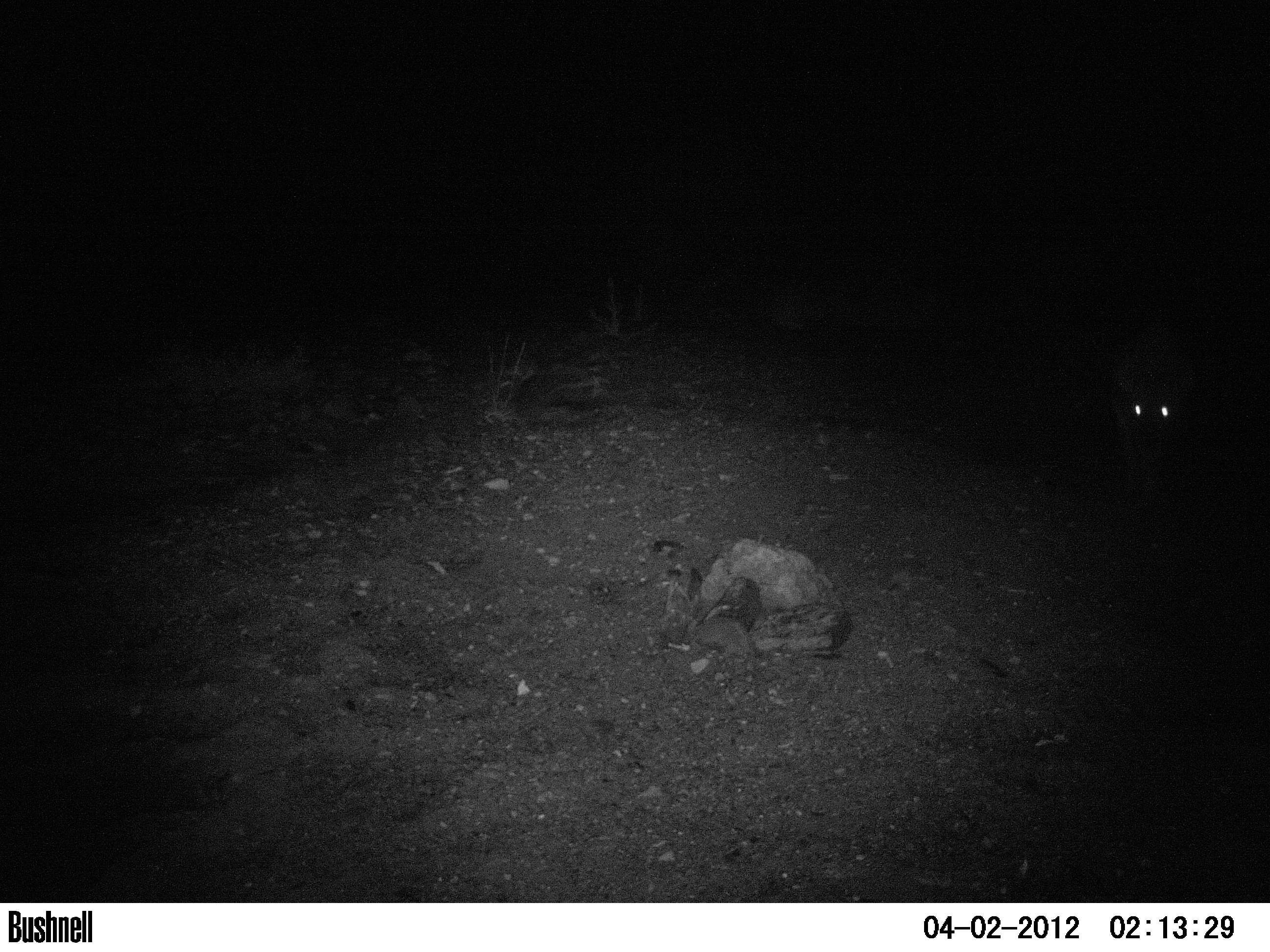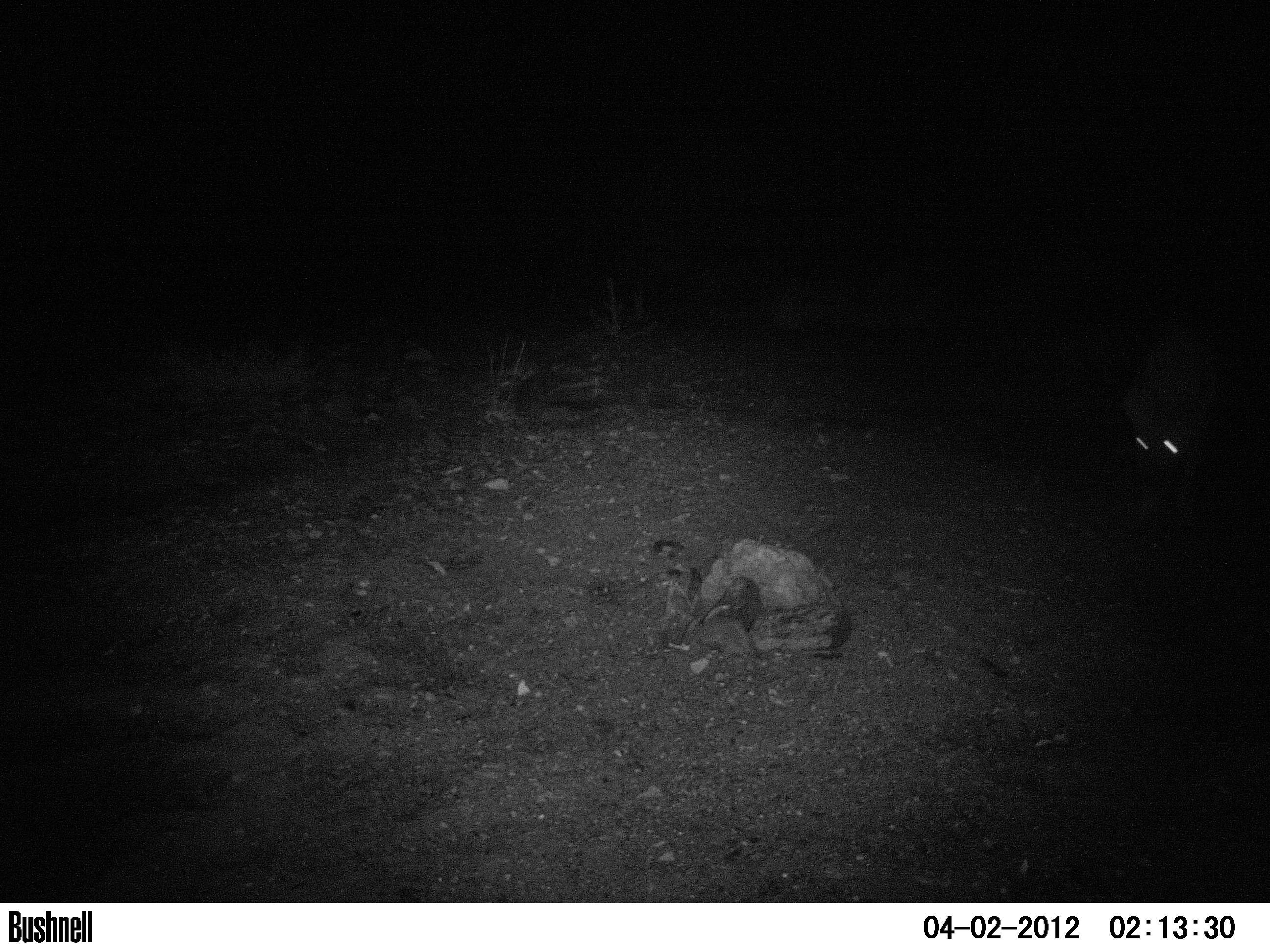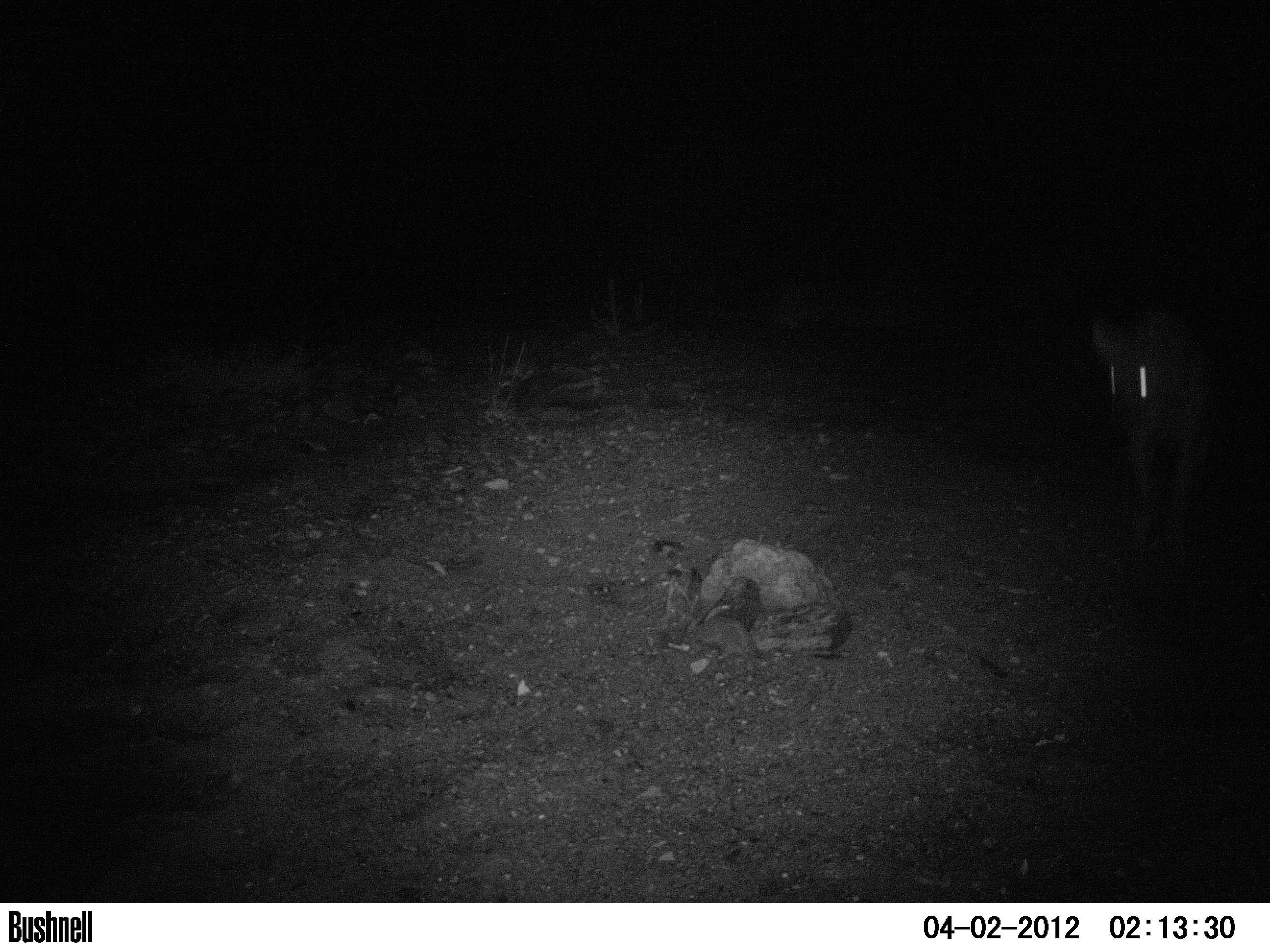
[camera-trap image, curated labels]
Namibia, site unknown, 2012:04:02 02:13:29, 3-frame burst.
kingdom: Animalia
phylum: Chordata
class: Mammalia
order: Carnivora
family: Hyaenidae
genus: Crocuta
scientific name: Crocuta crocuta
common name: spotted hyena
Crocuta crocuta (spotted hyena).